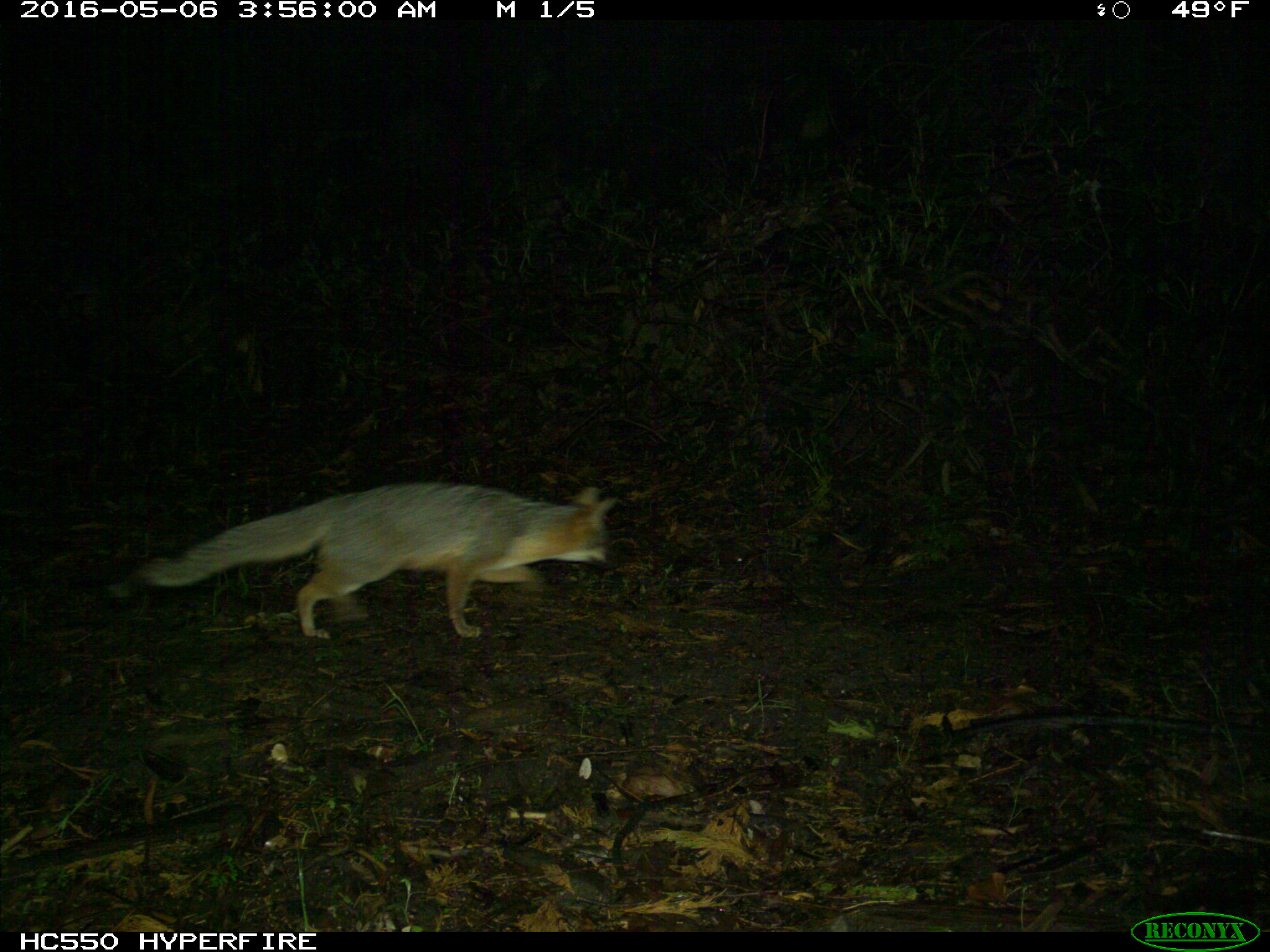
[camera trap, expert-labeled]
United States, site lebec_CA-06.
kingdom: Animalia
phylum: Chordata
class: Mammalia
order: Carnivora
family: Canidae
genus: Urocyon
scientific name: Urocyon cinereoargenteus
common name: gray fox